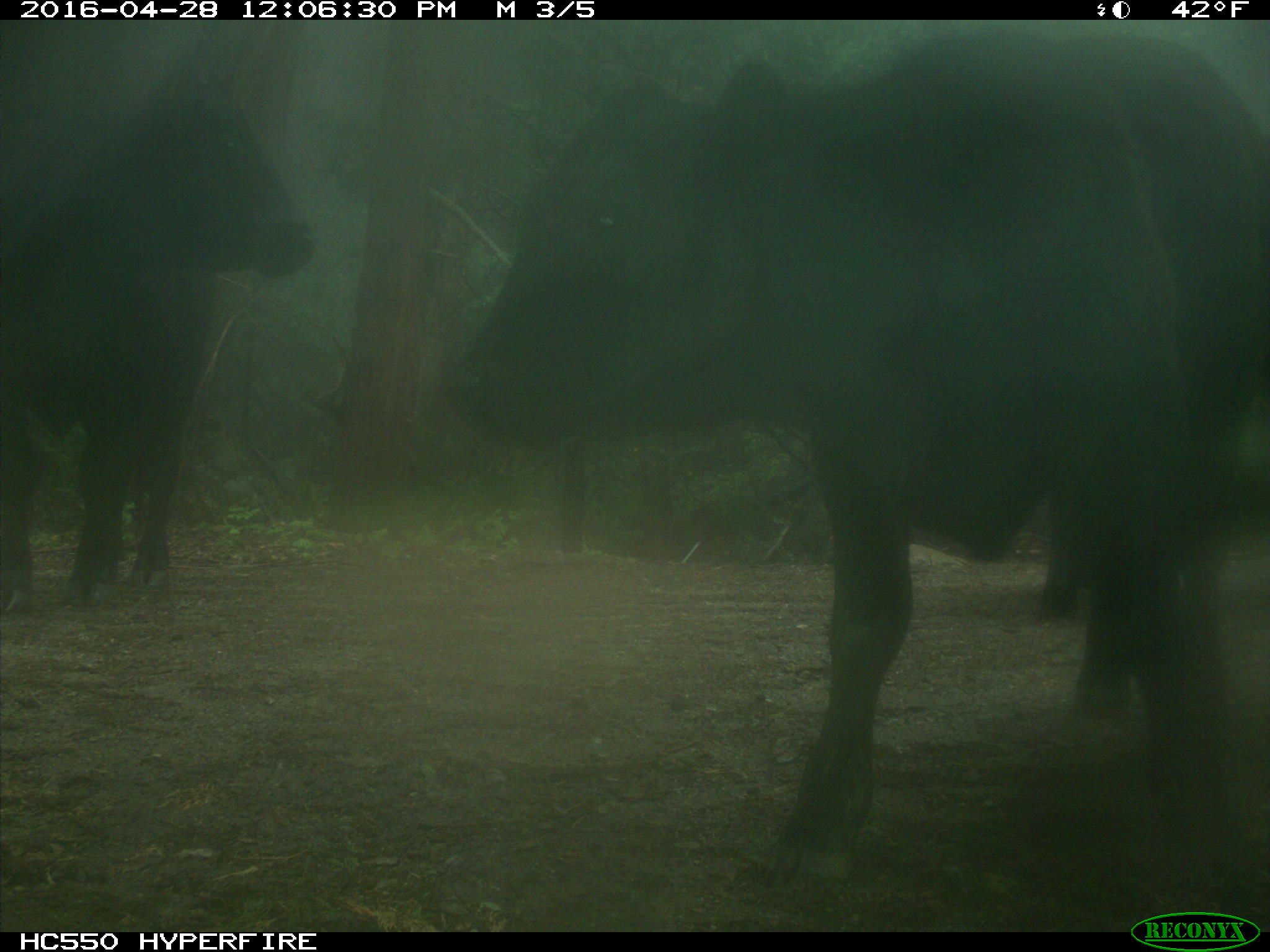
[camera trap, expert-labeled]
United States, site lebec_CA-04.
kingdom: Animalia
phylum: Chordata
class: Mammalia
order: Artiodactyla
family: Bovidae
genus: Bos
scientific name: Bos taurus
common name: domestic cow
Bos taurus (domestic cow).